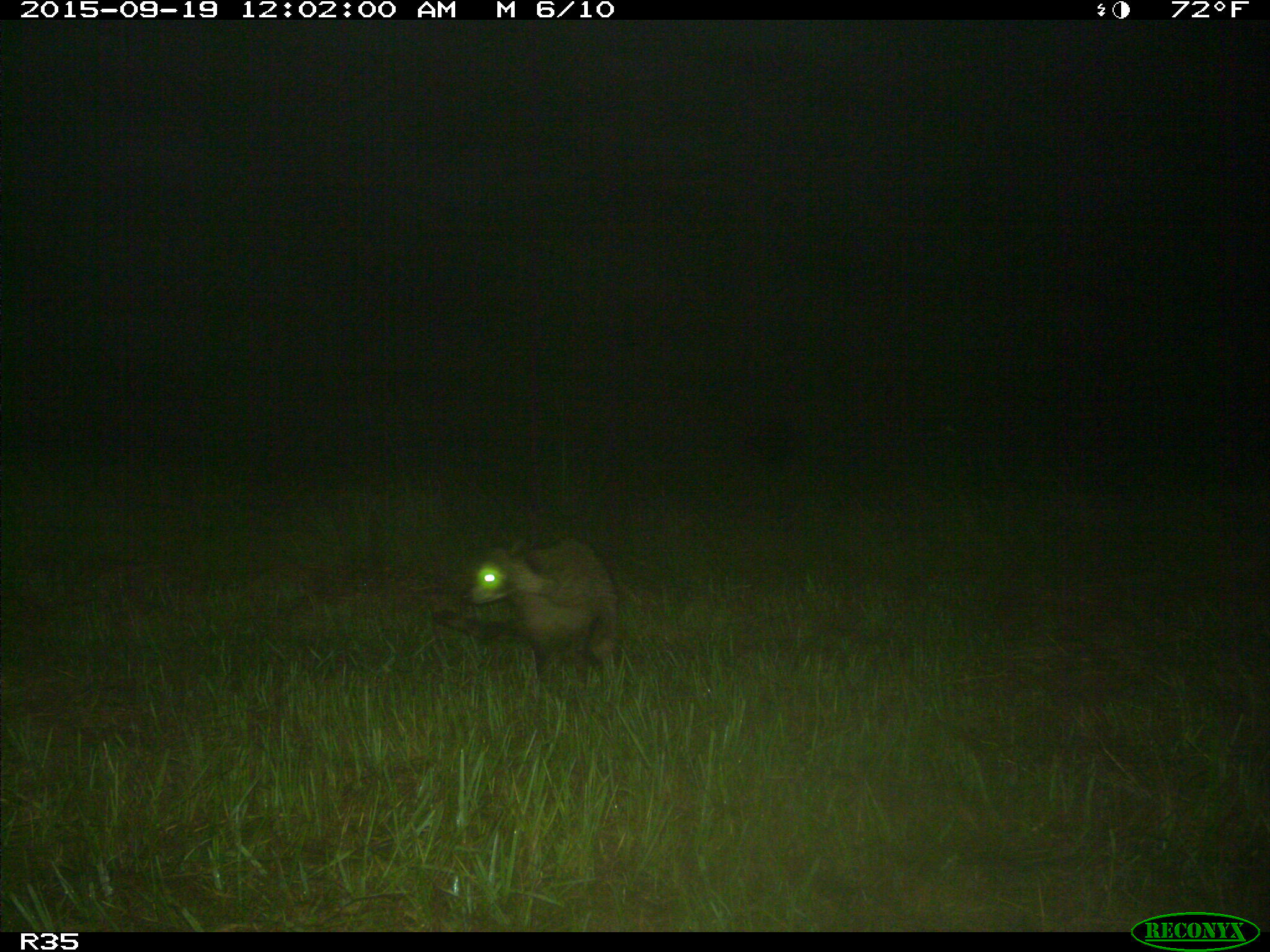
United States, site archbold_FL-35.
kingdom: Animalia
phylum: Chordata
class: Mammalia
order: Carnivora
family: Procyonidae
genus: Procyon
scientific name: Procyon lotor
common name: common raccoon